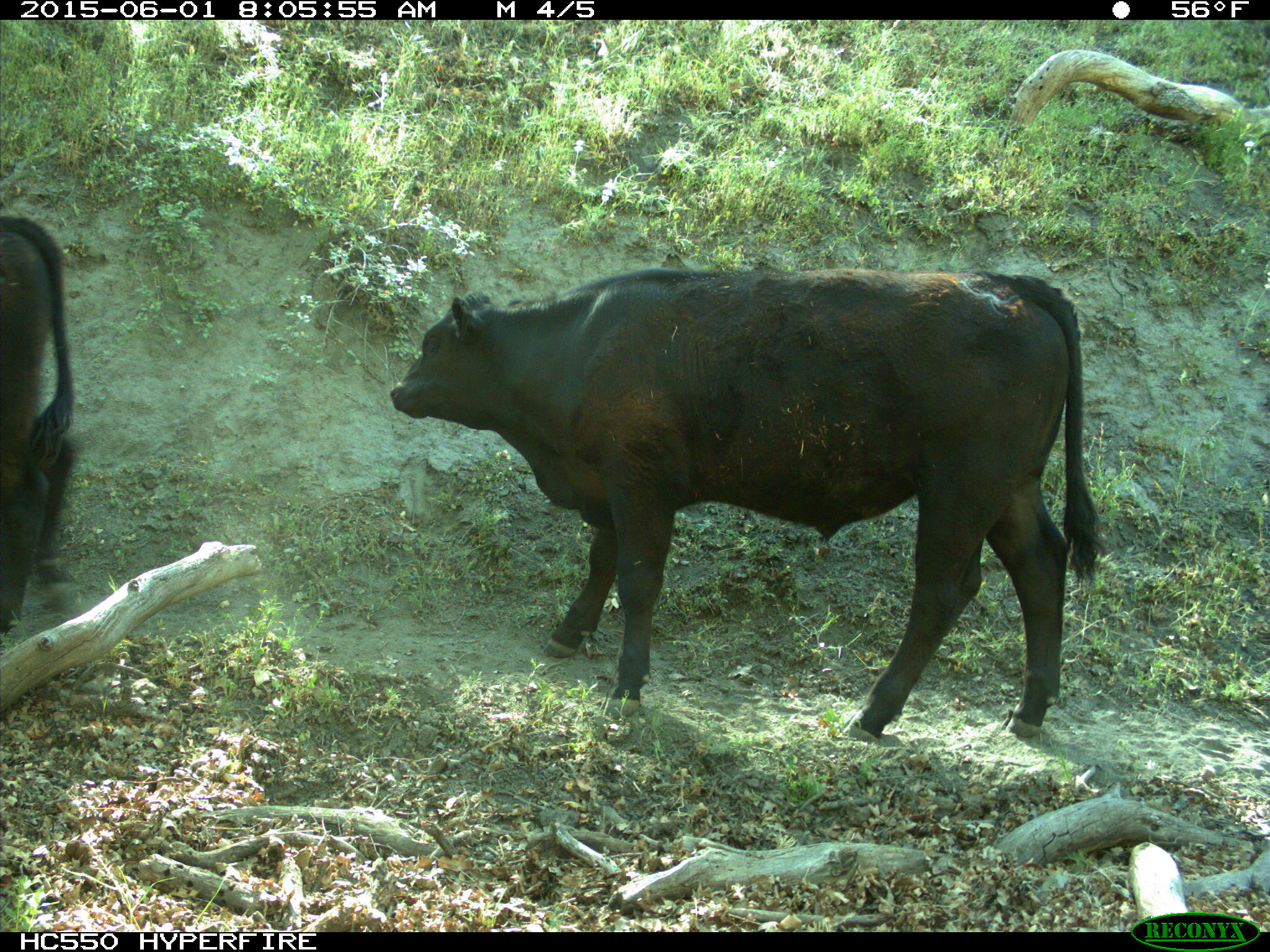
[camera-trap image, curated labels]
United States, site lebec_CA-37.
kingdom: Animalia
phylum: Chordata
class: Mammalia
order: Artiodactyla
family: Bovidae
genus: Bos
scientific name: Bos taurus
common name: domestic cow